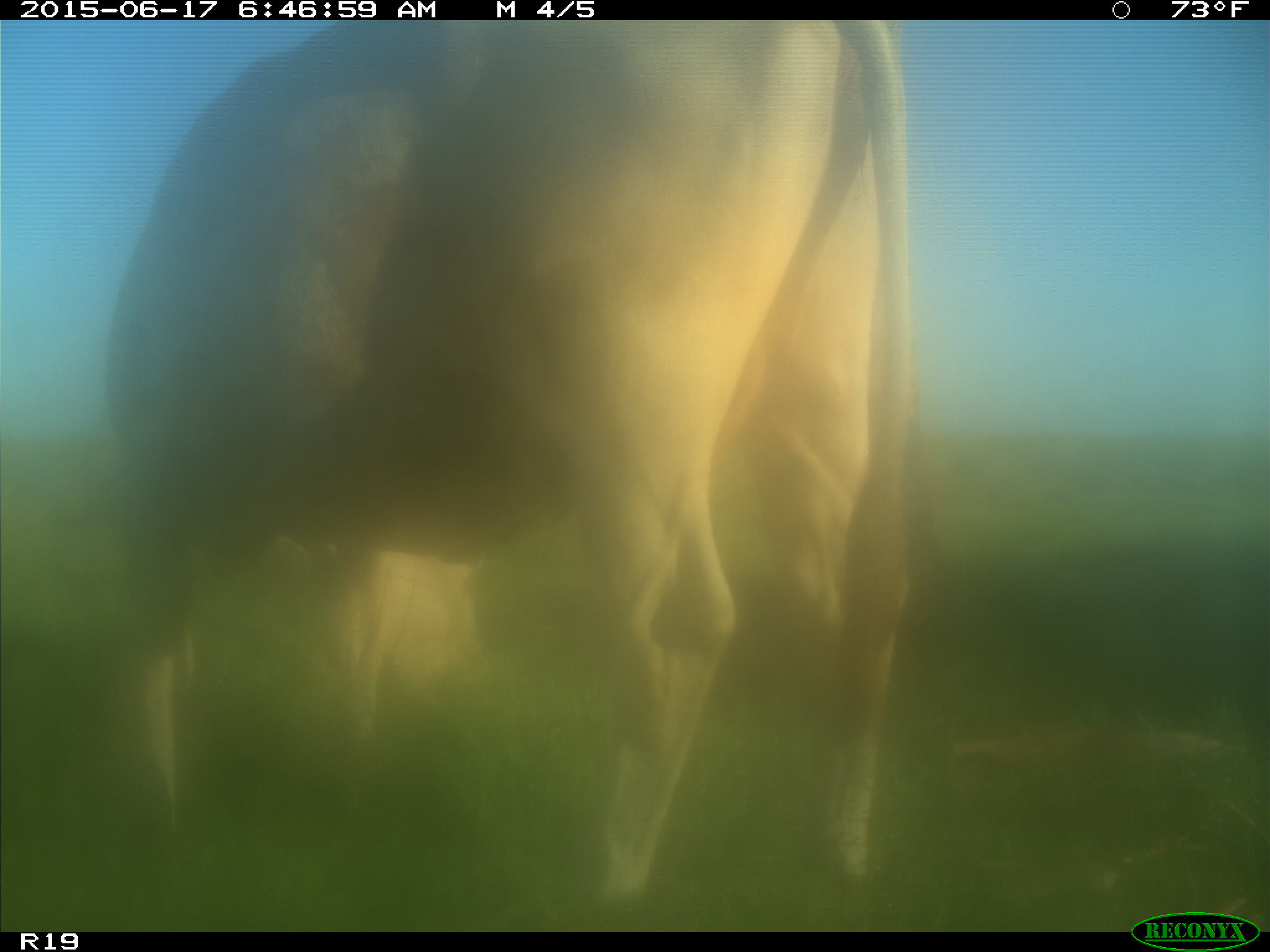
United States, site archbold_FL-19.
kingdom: Animalia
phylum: Chordata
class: Mammalia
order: Artiodactyla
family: Bovidae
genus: Bos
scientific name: Bos taurus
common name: domestic cow